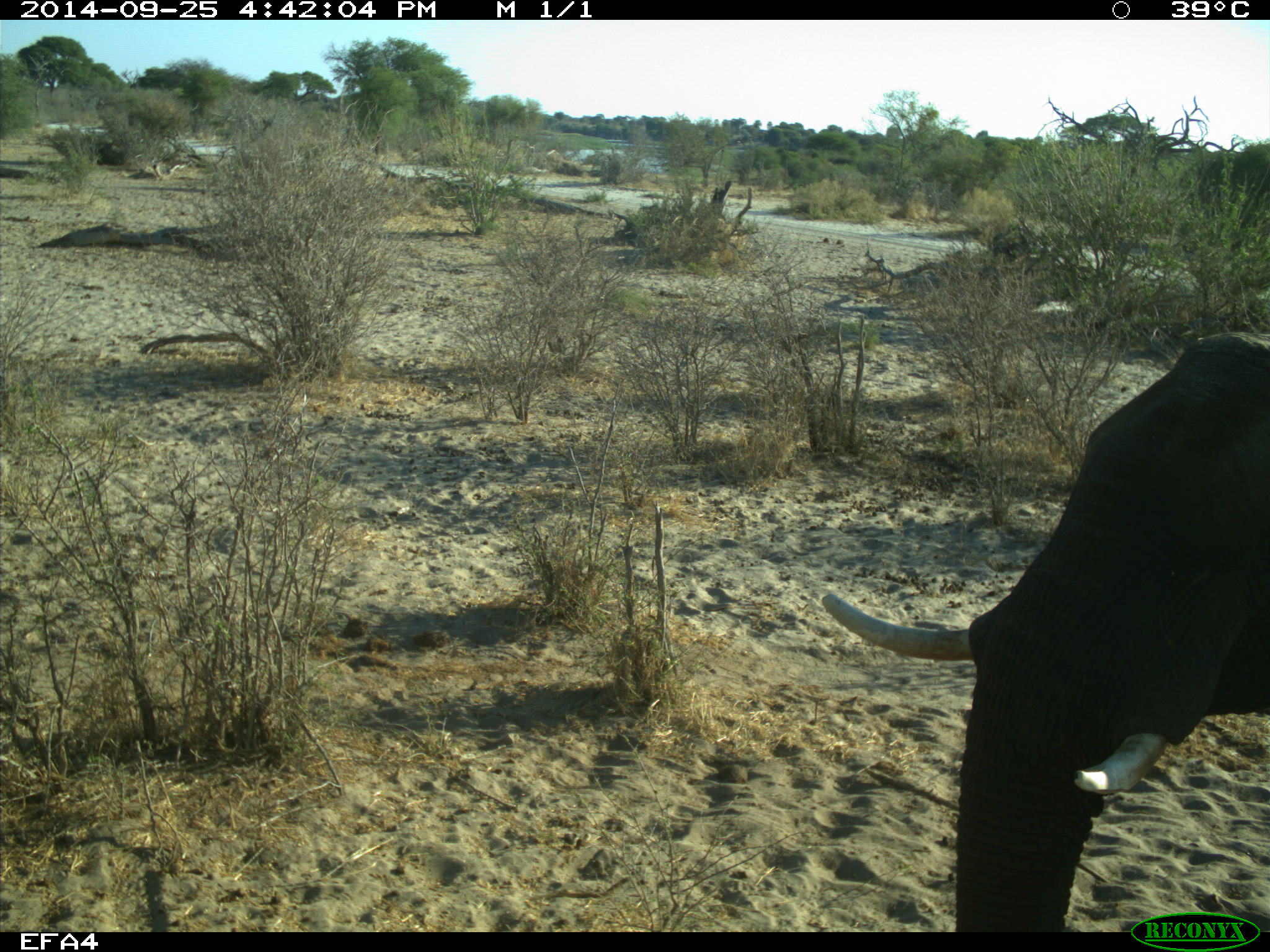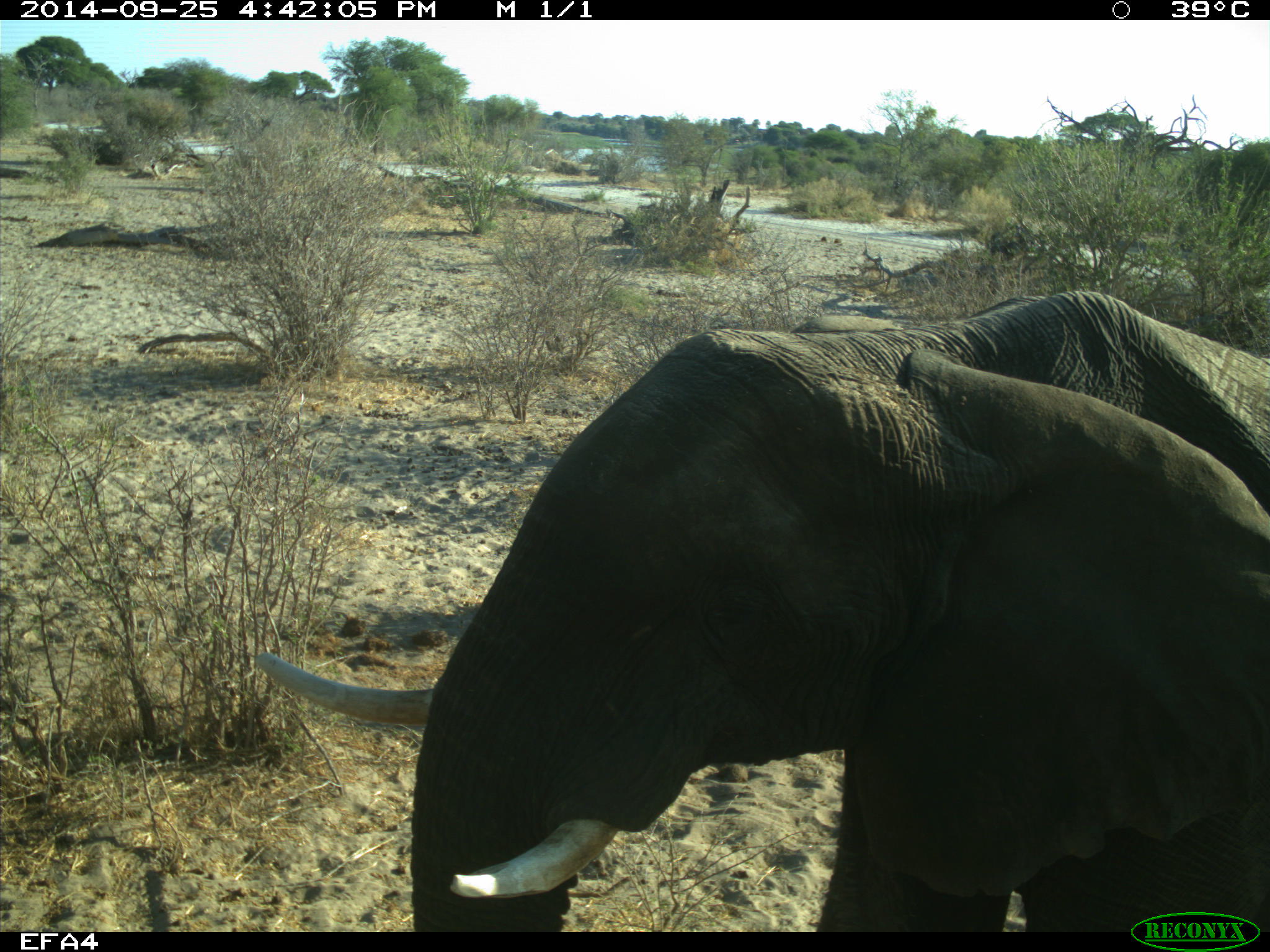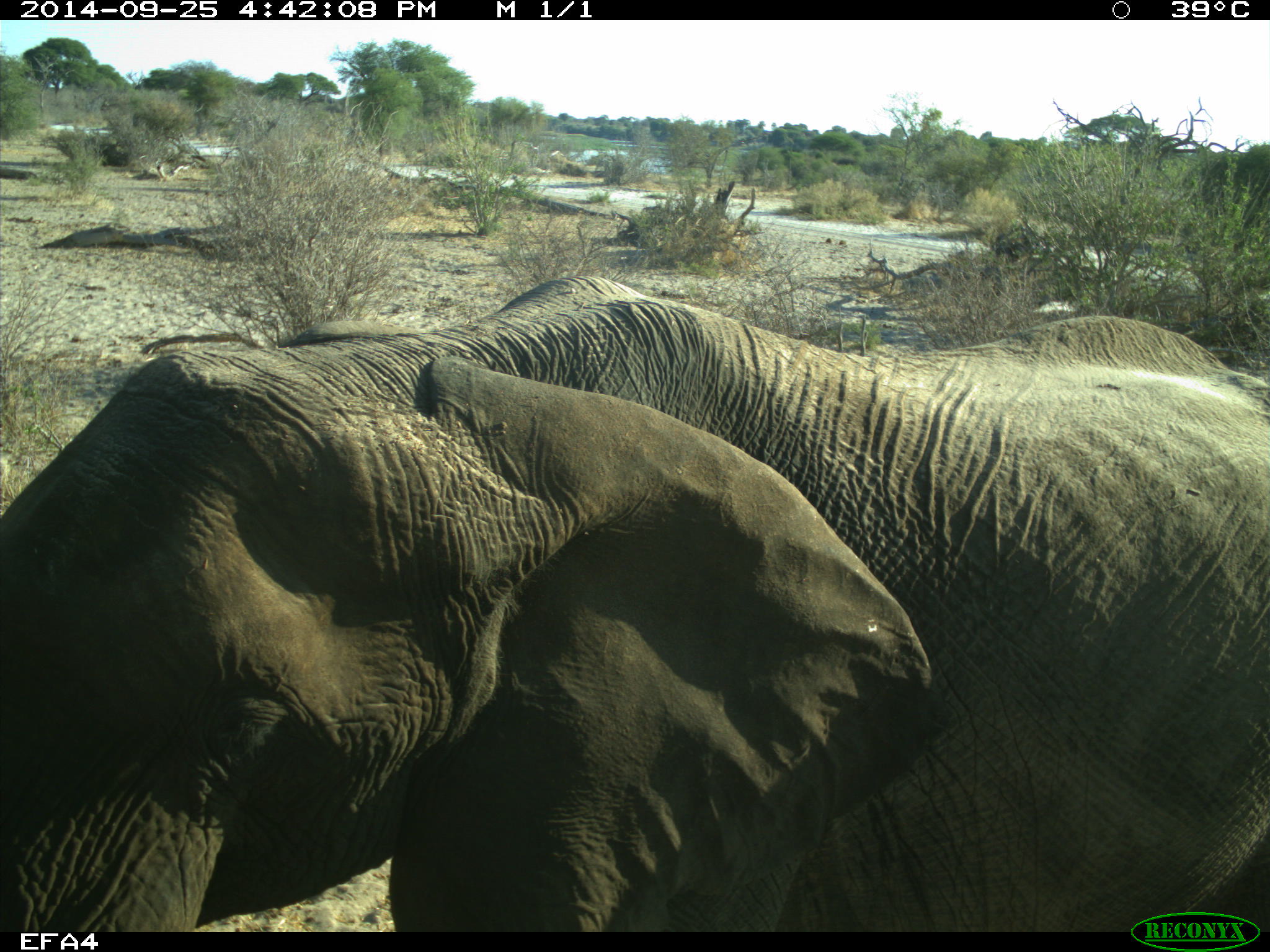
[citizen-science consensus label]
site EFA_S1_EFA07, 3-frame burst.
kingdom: Animalia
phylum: Chordata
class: Mammalia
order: Proboscidea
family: Elephantidae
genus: Loxodonta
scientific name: Loxodonta africana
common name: african bush elephant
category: elephant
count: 1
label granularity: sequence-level